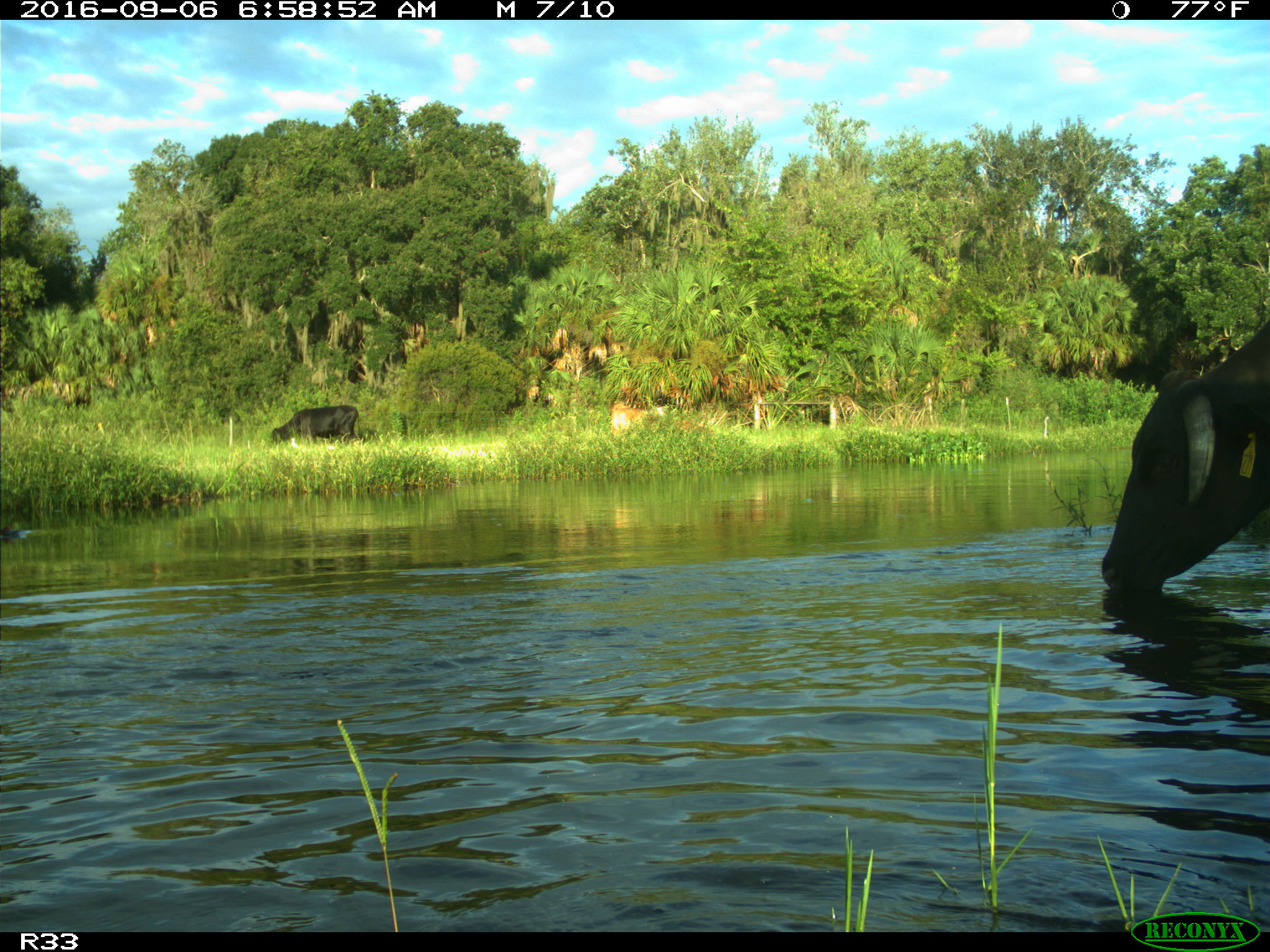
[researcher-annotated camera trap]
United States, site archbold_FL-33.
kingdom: Animalia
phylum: Chordata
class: Mammalia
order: Artiodactyla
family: Bovidae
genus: Bos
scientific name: Bos taurus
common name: domestic cow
Bos taurus (domestic cow).